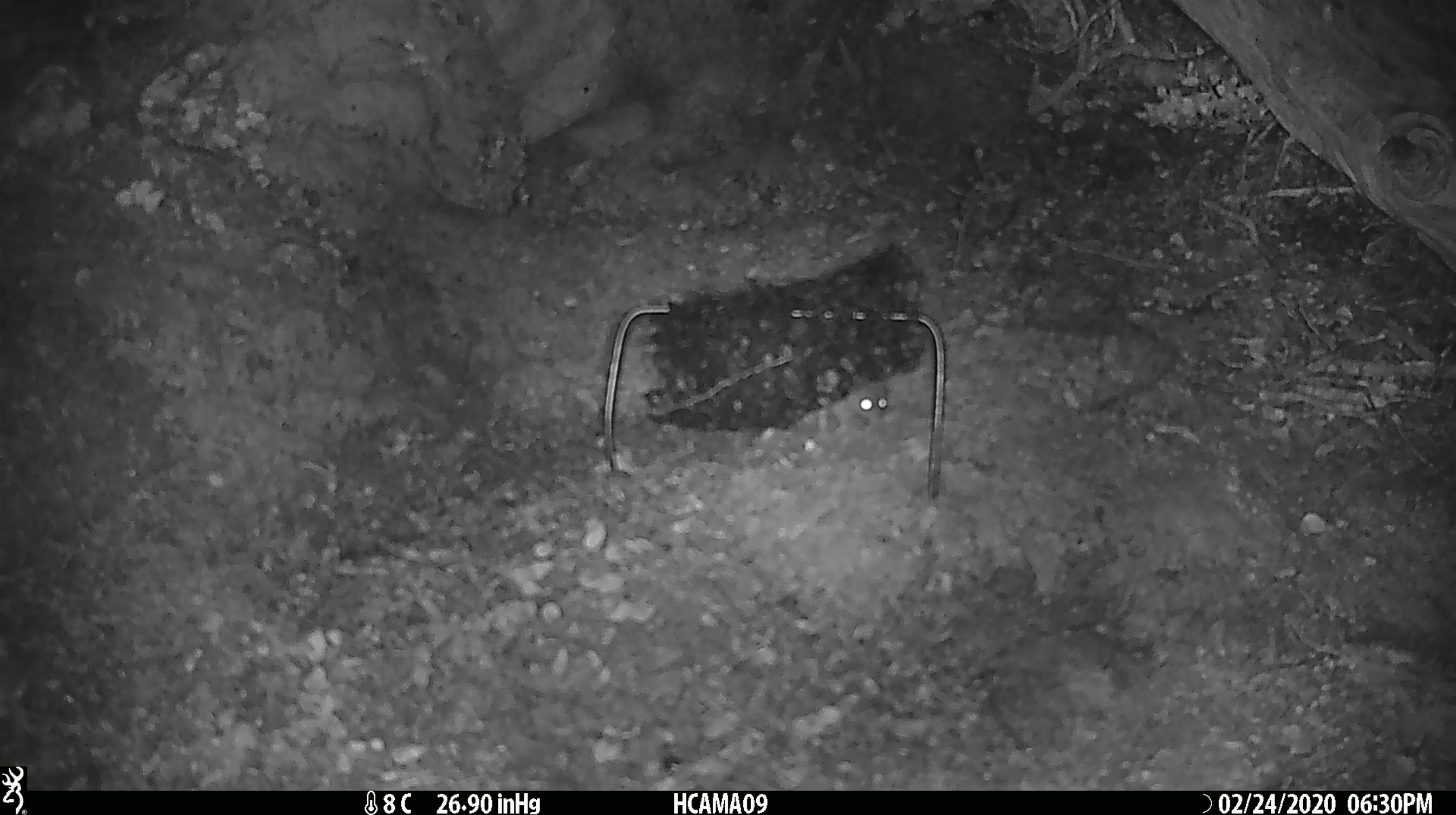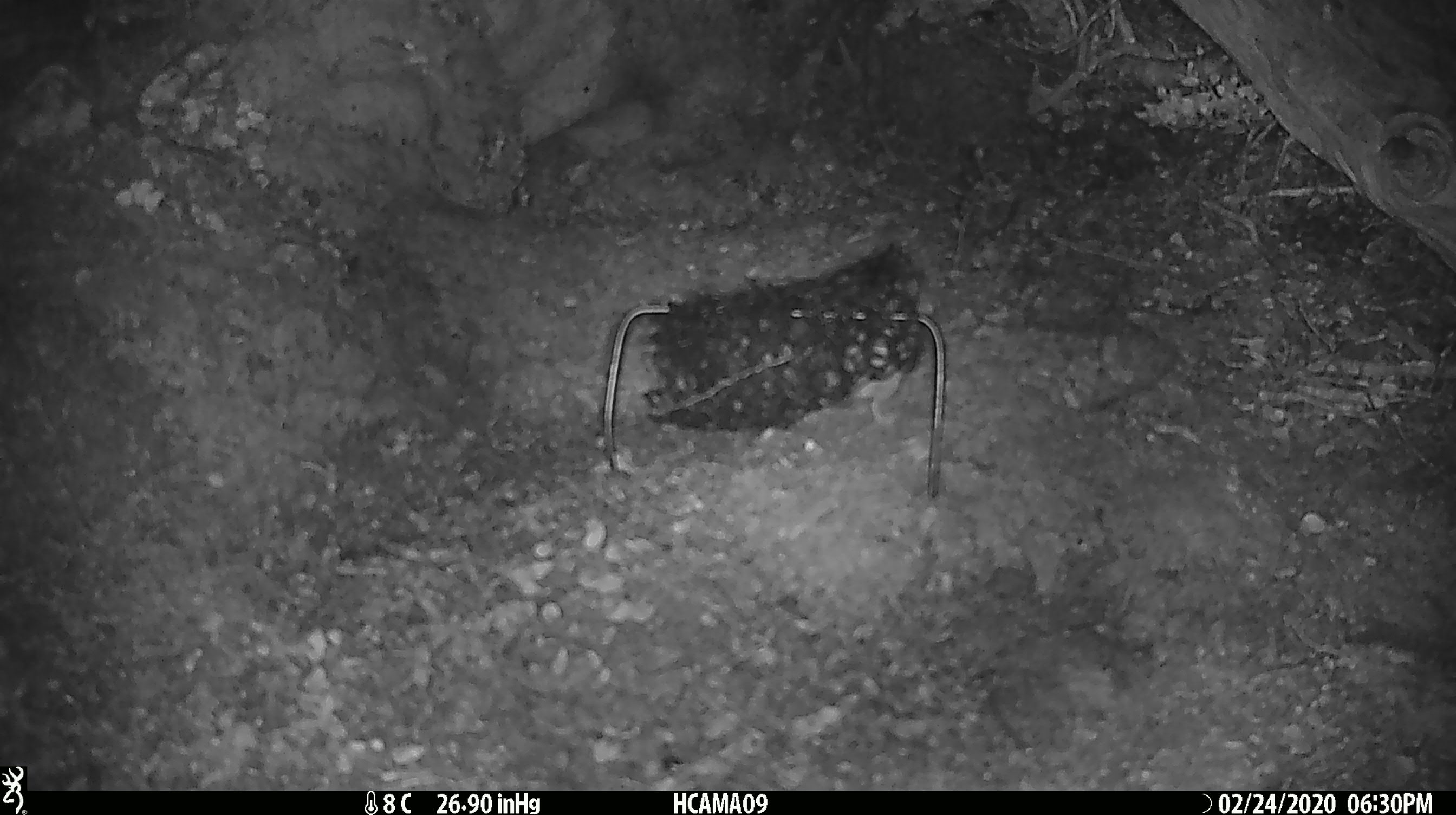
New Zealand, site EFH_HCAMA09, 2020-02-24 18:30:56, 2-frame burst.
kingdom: Animalia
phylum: Chordata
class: Mammalia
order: Rodentia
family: Muridae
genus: Mus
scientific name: Mus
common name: mouse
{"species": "mouse (Mus)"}